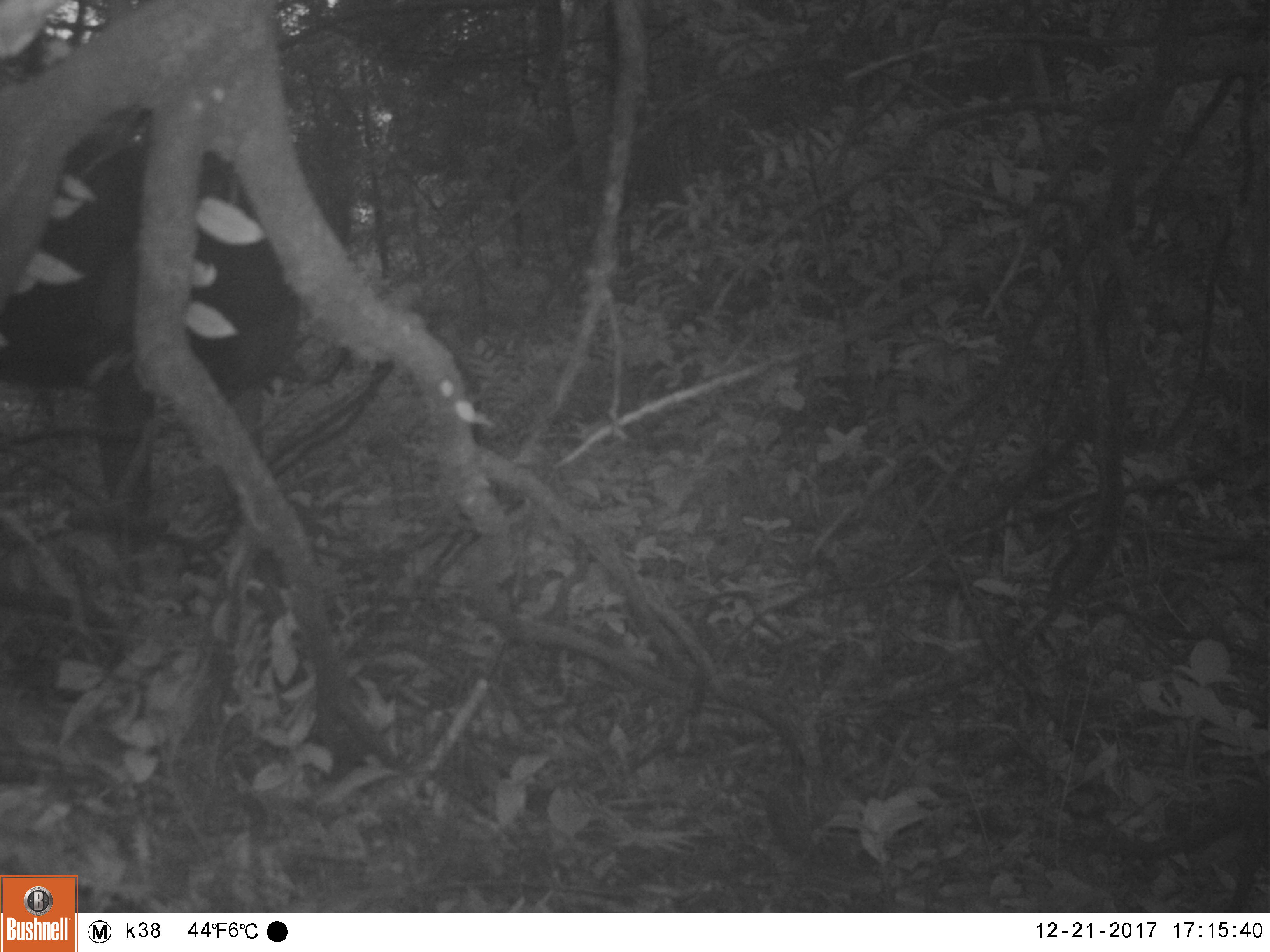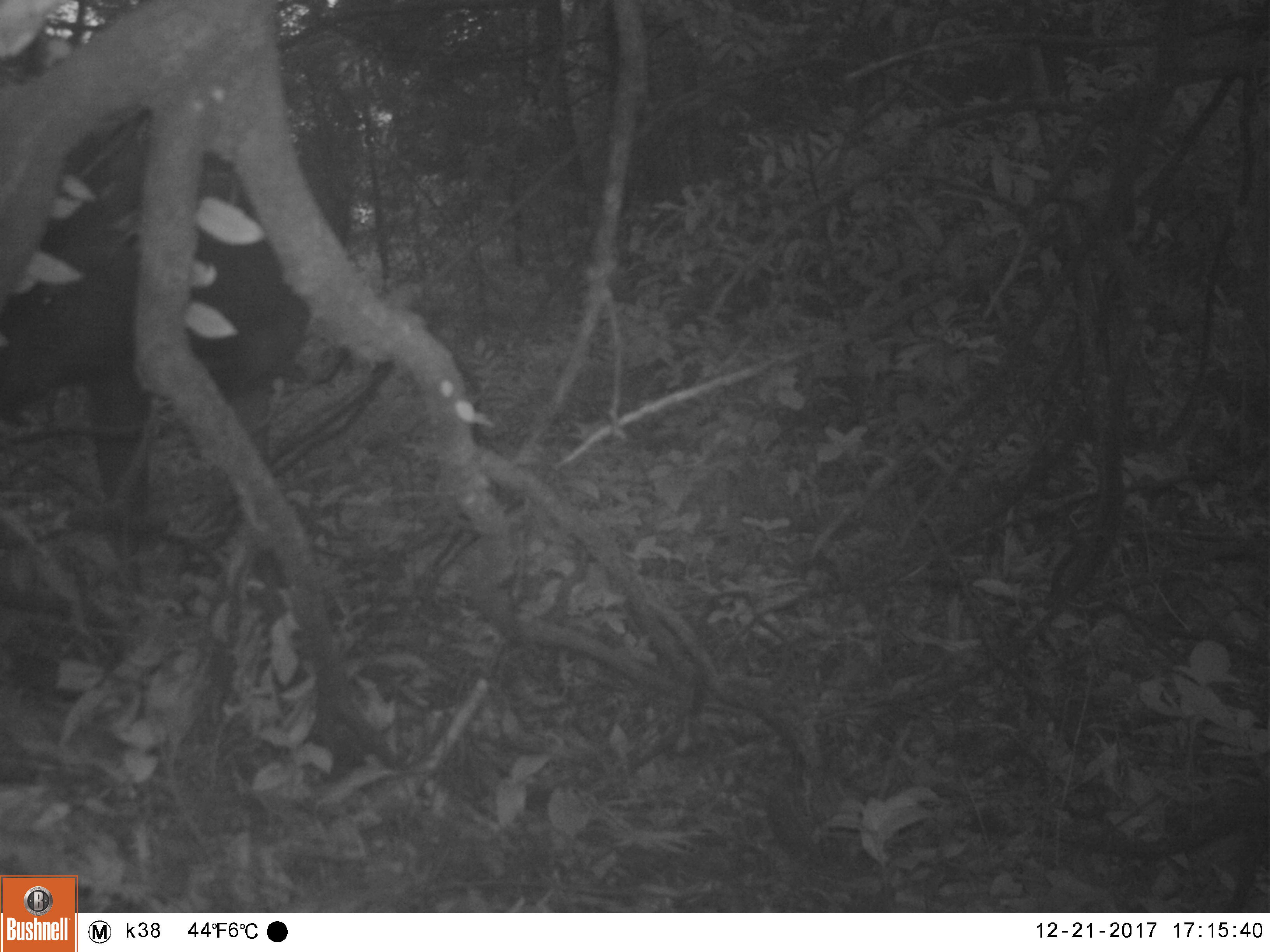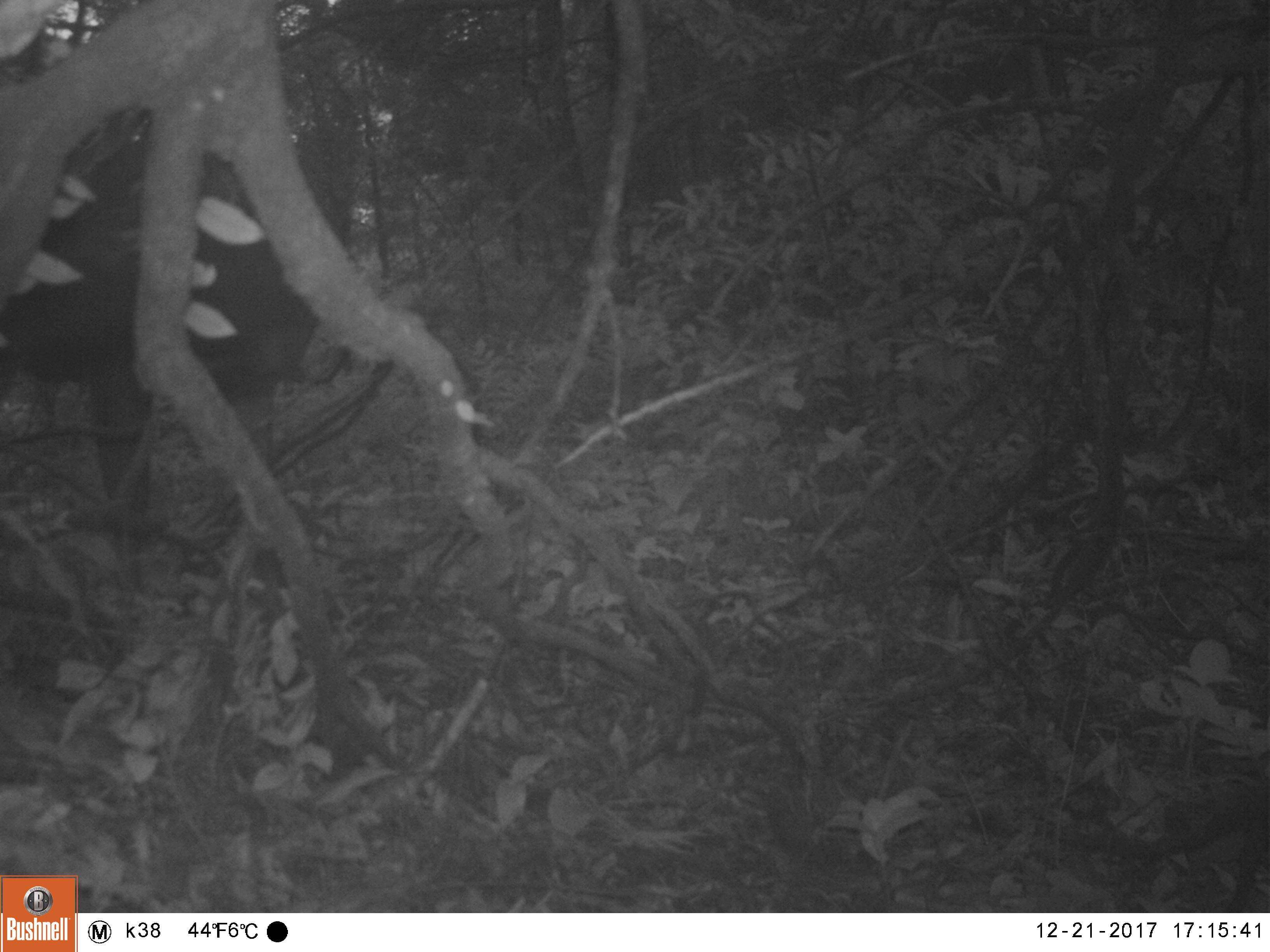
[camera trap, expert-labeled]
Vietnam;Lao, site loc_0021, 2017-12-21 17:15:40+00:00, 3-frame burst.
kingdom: Animalia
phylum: Chordata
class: Mammalia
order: Artiodactyla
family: Cervidae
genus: Rusa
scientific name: Rusa unicolor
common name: sambar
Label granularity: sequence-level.